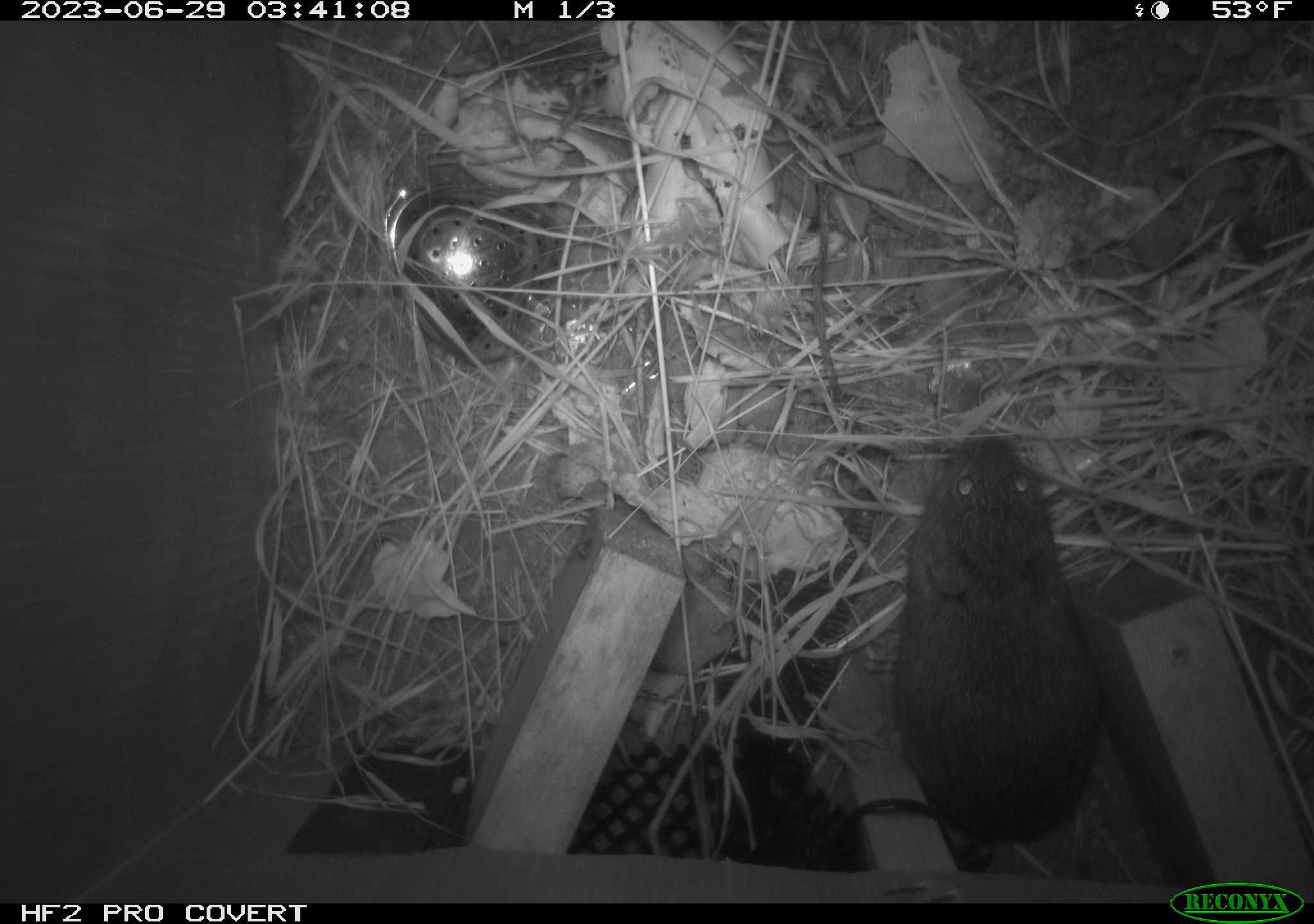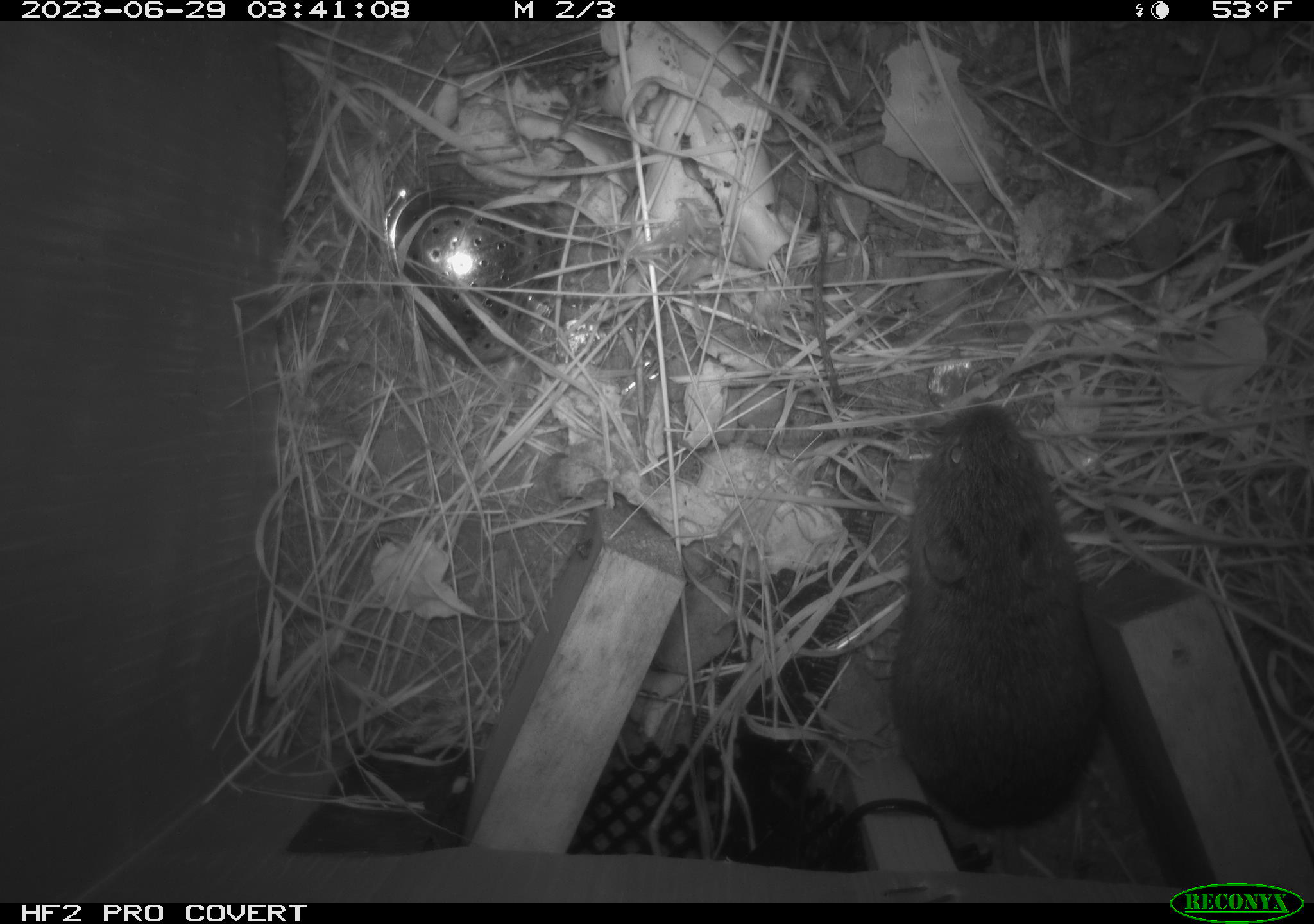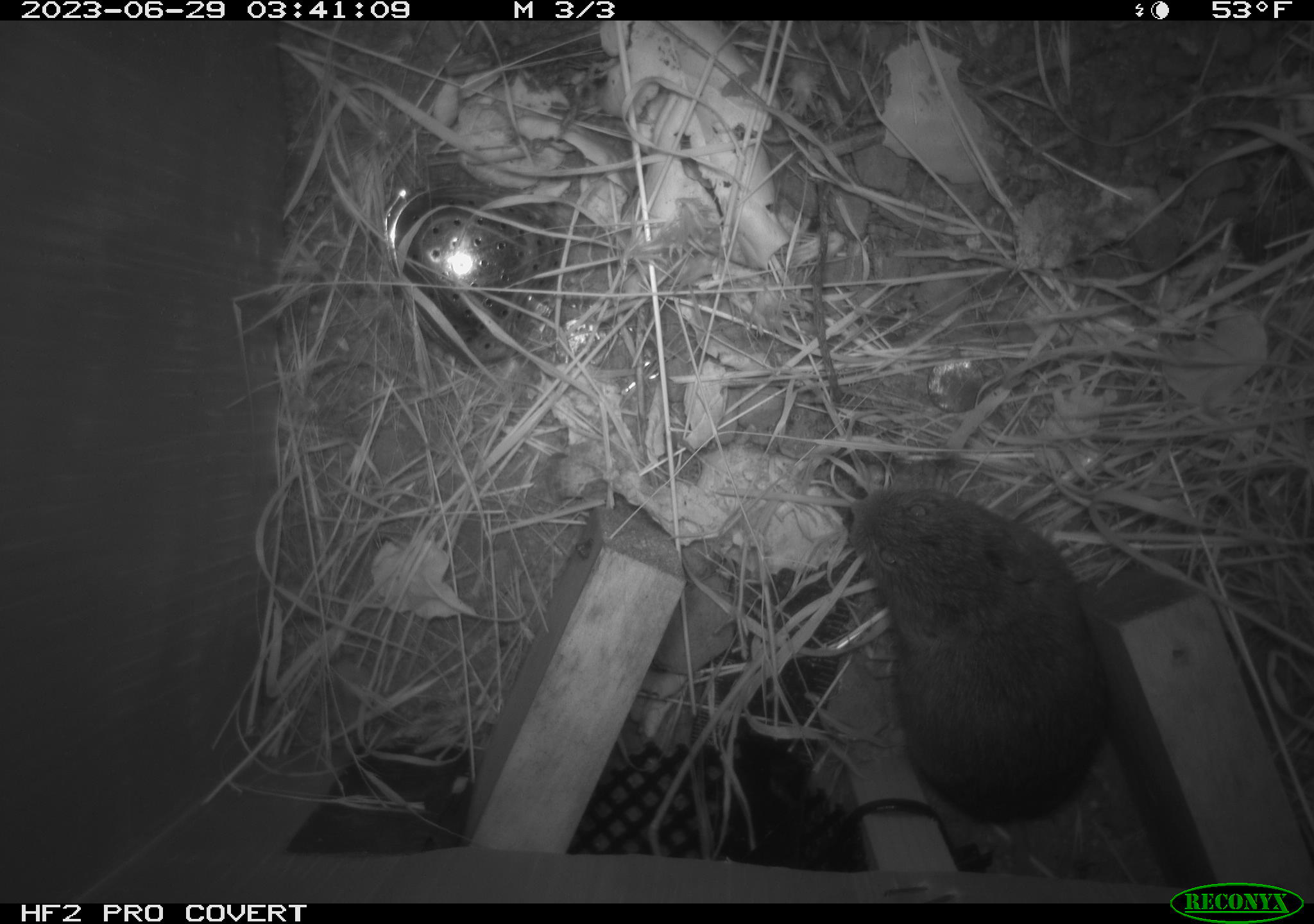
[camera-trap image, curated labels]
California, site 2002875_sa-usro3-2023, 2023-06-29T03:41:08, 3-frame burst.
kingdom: Animalia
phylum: Chordata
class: Mammalia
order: Rodentia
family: Cricetidae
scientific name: Arvicolinae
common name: voles, lemmings, and muskrats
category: arvicolinae subfamily